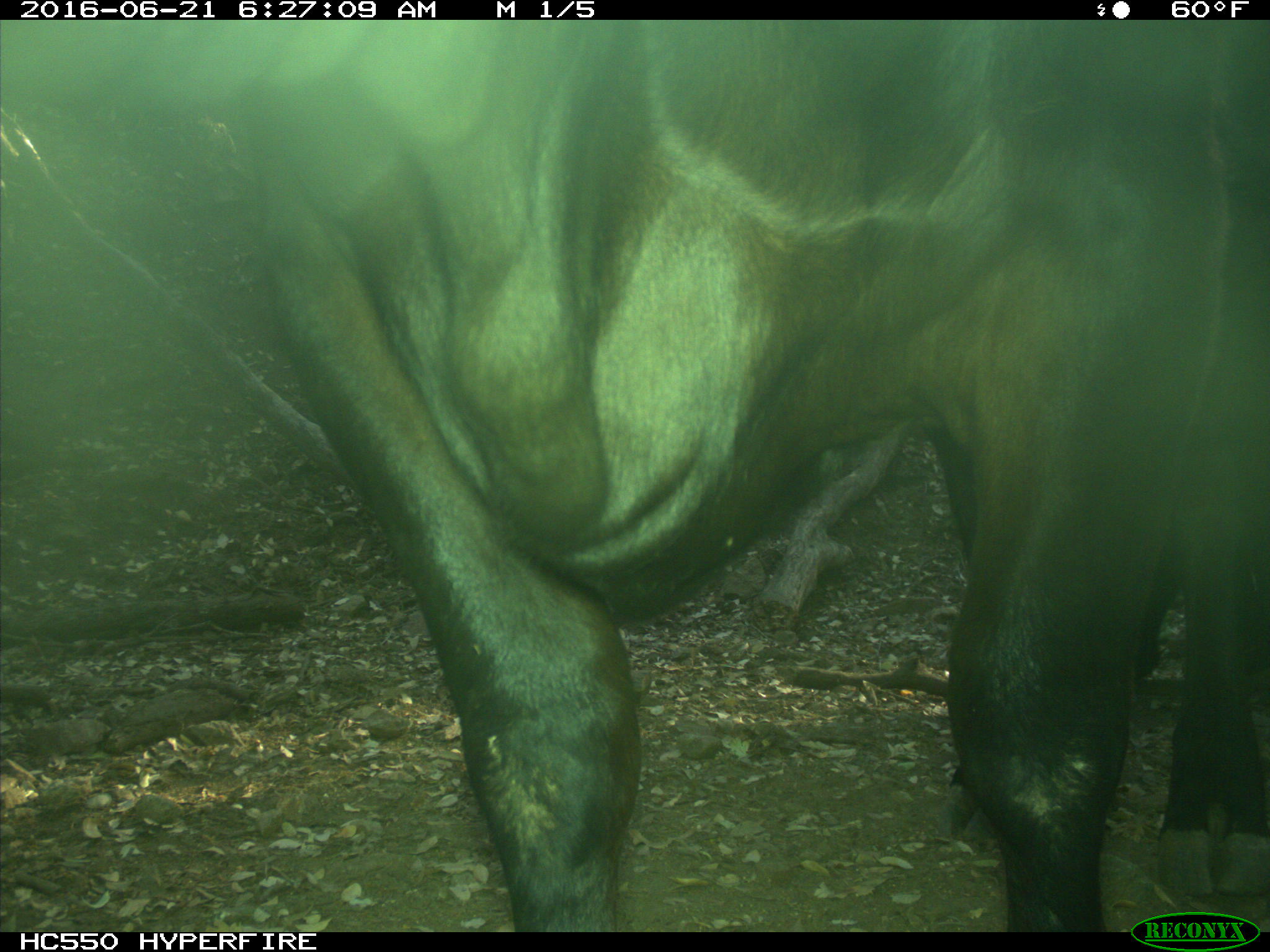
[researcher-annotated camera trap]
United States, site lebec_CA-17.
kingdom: Animalia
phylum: Chordata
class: Mammalia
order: Artiodactyla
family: Bovidae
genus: Bos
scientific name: Bos taurus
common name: domestic cow